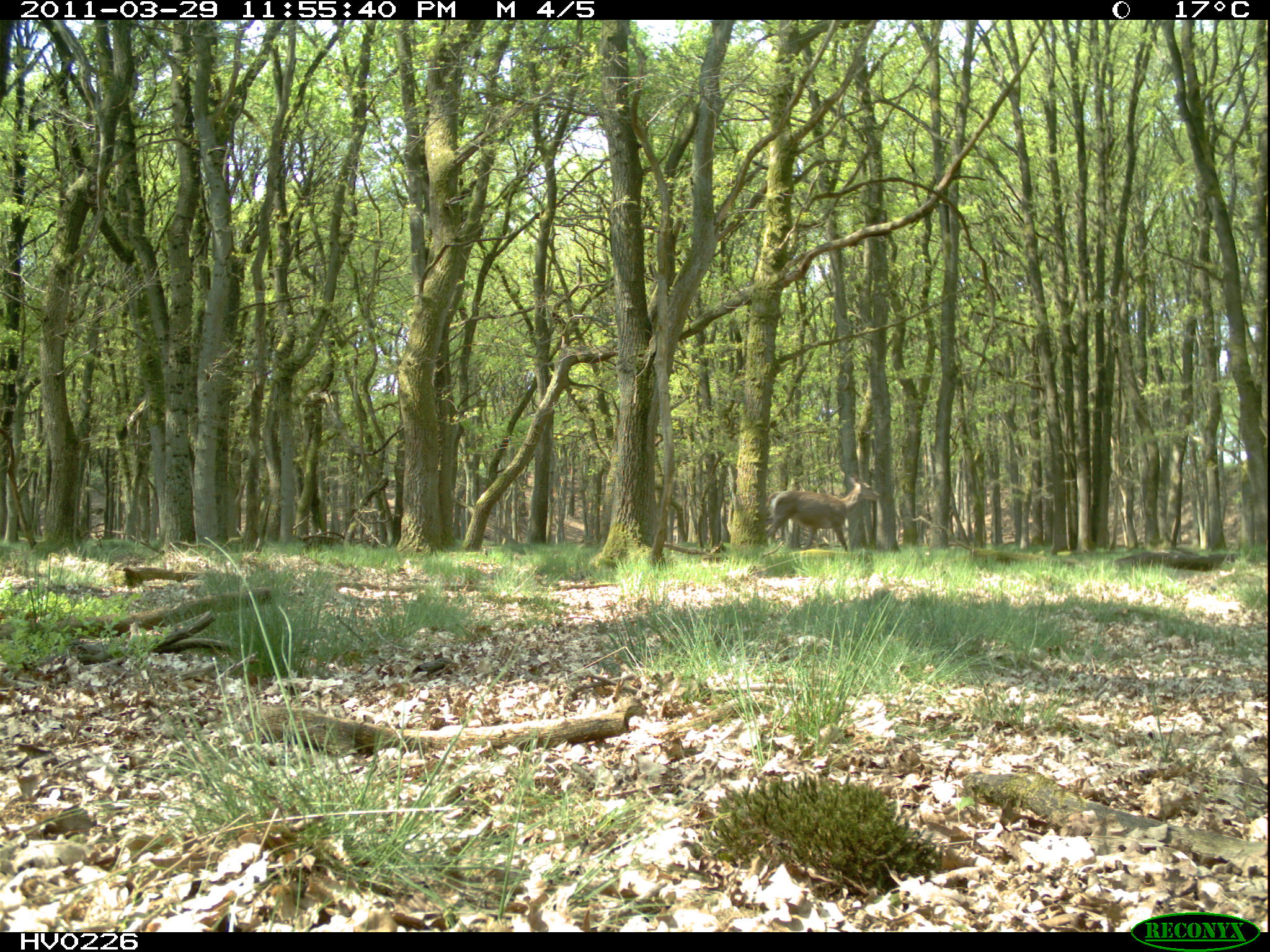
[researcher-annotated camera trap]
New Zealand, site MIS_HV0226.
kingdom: Animalia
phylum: Chordata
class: Mammalia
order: Artiodactyla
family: Cervidae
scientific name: Cervidae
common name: deer